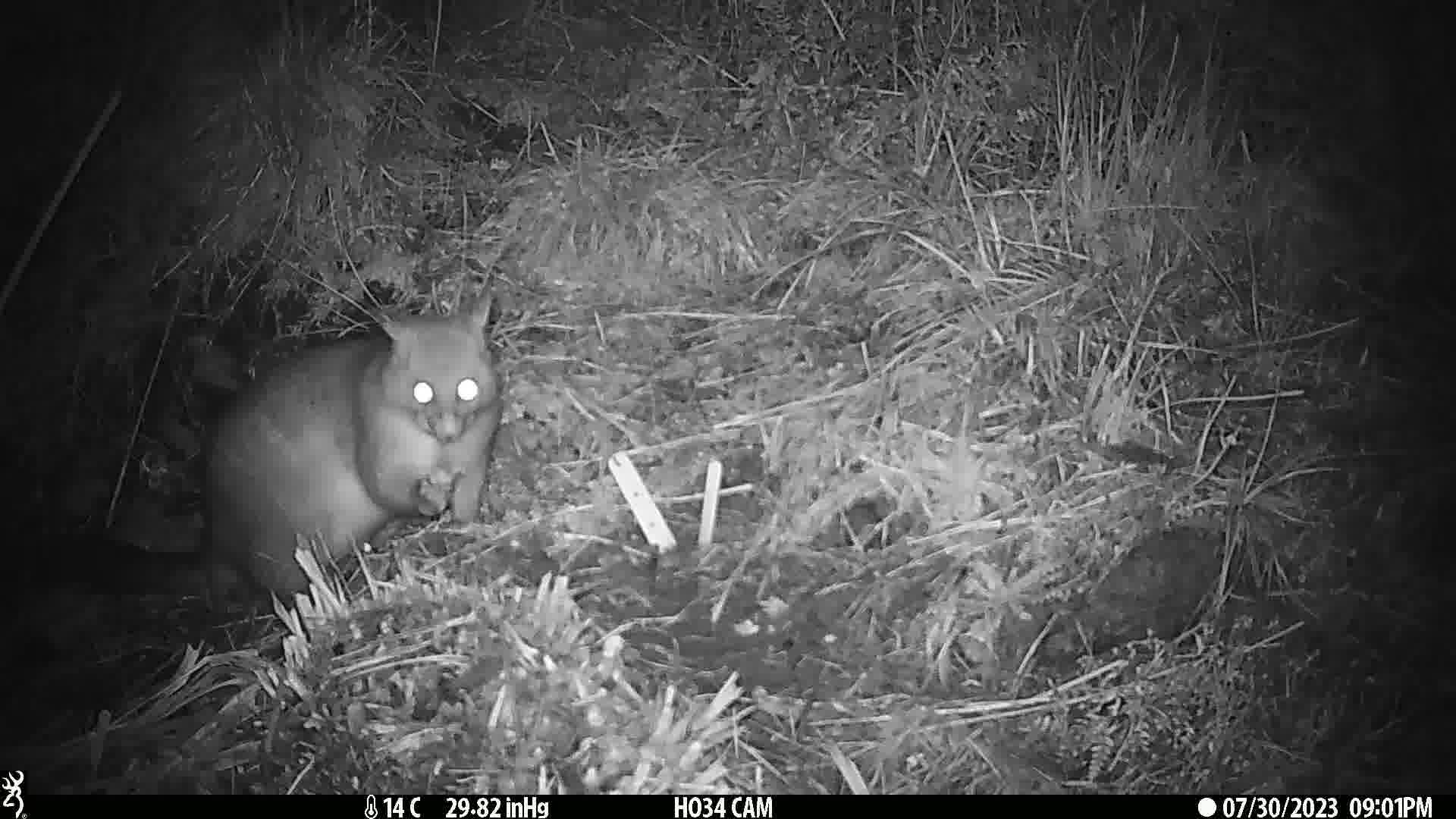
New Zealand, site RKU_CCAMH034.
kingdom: Animalia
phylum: Chordata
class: Mammalia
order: Diprotodontia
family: Phalangeridae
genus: Trichosurus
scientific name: Trichosurus vulpecula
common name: common brushtail possum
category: possum